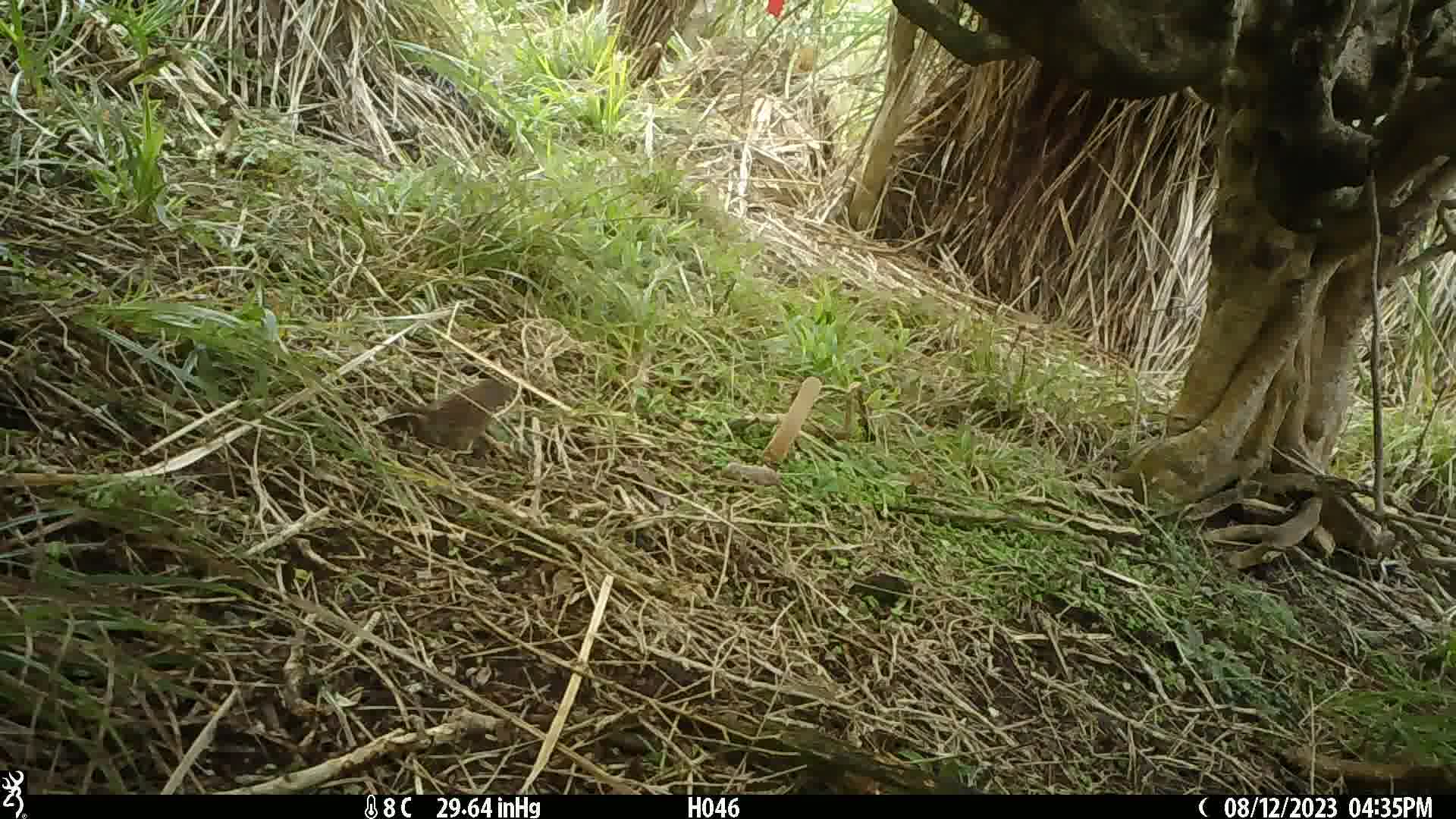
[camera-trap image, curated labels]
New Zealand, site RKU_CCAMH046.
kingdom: Animalia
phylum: Chordata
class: Aves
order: Passeriformes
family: Prunellidae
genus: Prunella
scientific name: Prunella modularis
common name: dunnock